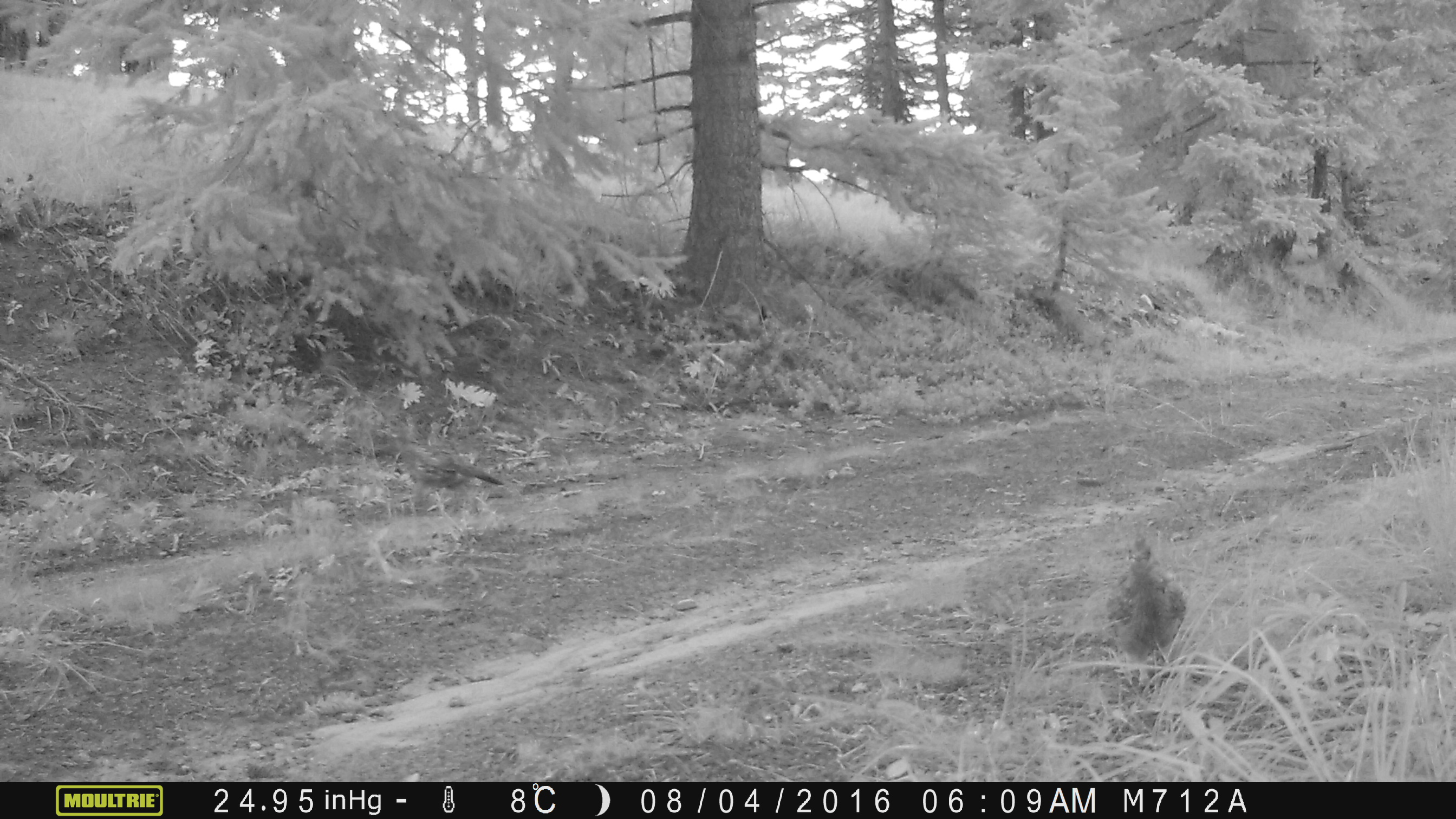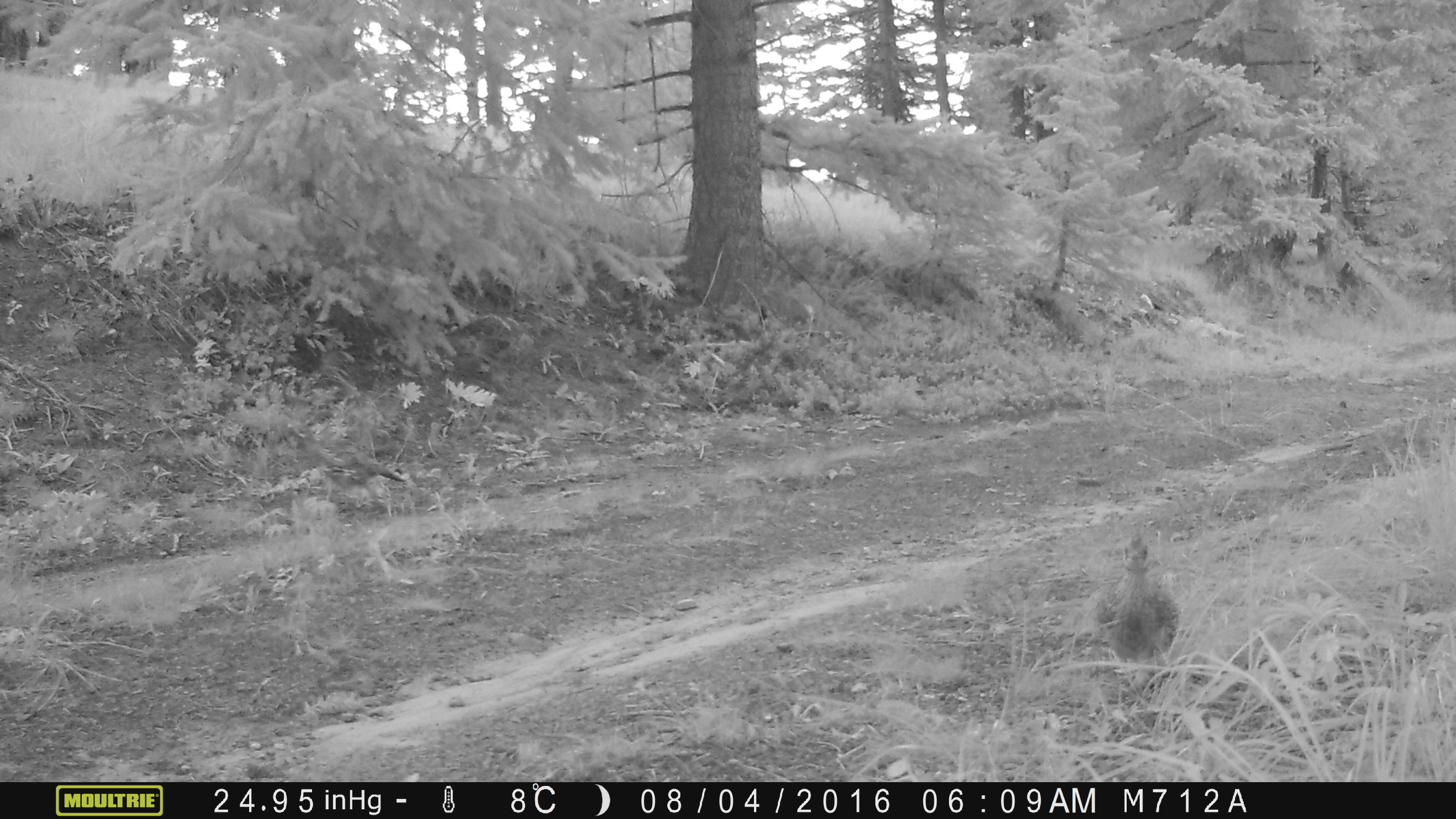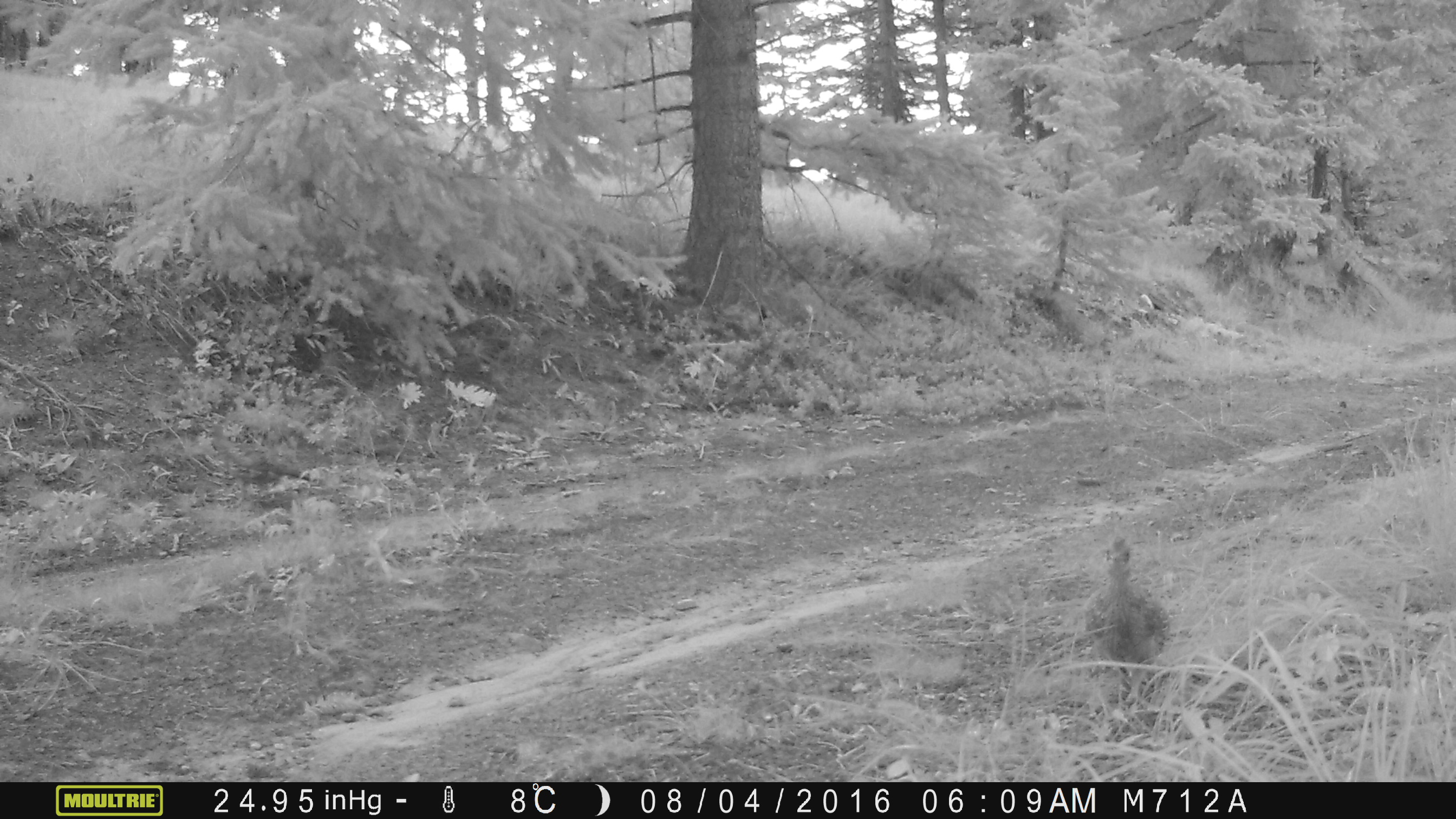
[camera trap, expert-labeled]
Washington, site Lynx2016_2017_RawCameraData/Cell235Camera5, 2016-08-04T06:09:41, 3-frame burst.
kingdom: Animalia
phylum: Chordata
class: Aves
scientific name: Aves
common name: birds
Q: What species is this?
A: Aves (birds).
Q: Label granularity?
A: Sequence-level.